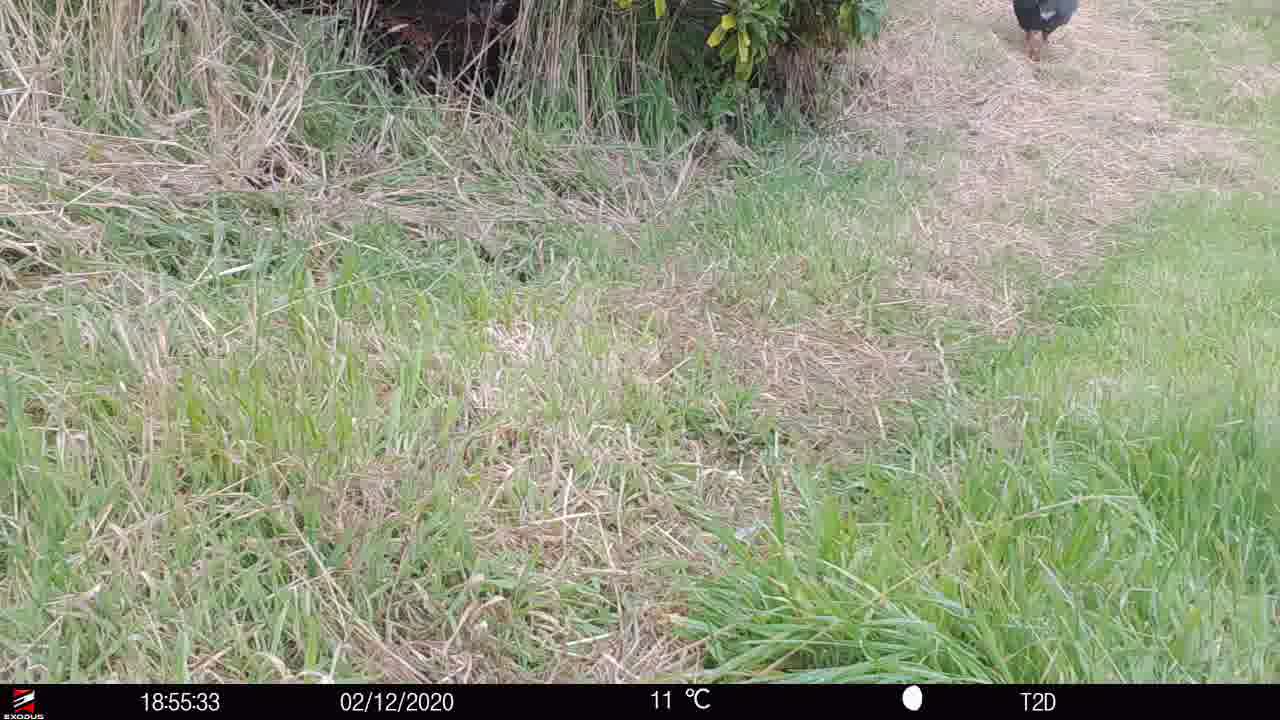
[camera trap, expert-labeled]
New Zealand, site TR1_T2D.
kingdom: Animalia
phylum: Chordata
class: Aves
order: Gruiformes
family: Rallidae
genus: Porphyrio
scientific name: Porphyrio mantelli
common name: takahe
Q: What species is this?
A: Takahe (Porphyrio mantelli).